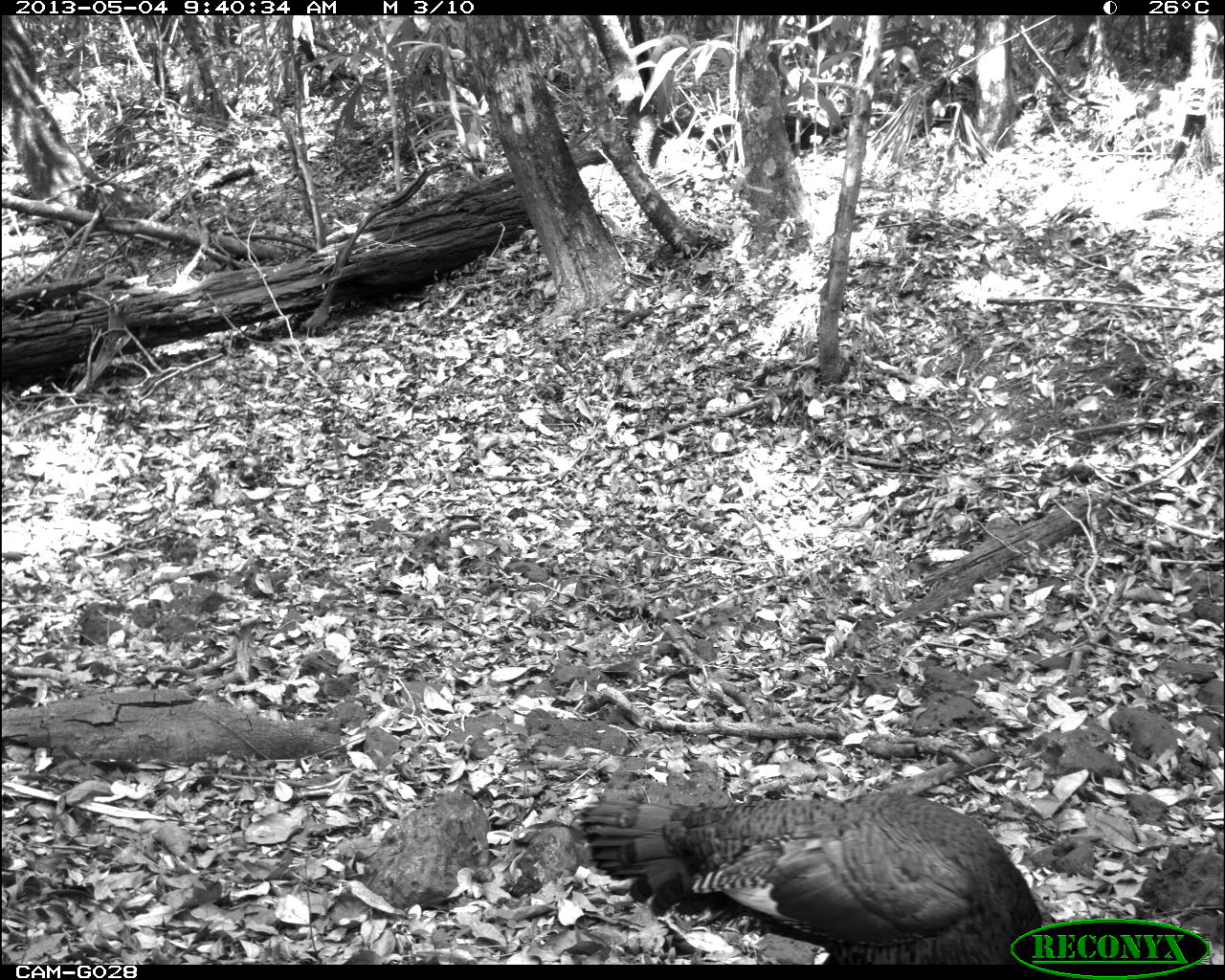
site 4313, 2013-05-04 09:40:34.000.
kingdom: Animalia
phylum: Chordata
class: Aves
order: Galliformes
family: Phasianidae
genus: Meleagris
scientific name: Meleagris ocellata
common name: ocellated turkey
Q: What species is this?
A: Meleagris ocellata (ocellated turkey).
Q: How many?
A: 1.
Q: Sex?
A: Female.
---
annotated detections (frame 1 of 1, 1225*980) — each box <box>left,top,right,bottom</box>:
meleagris ocellata: <box>579,794,1043,963</box>